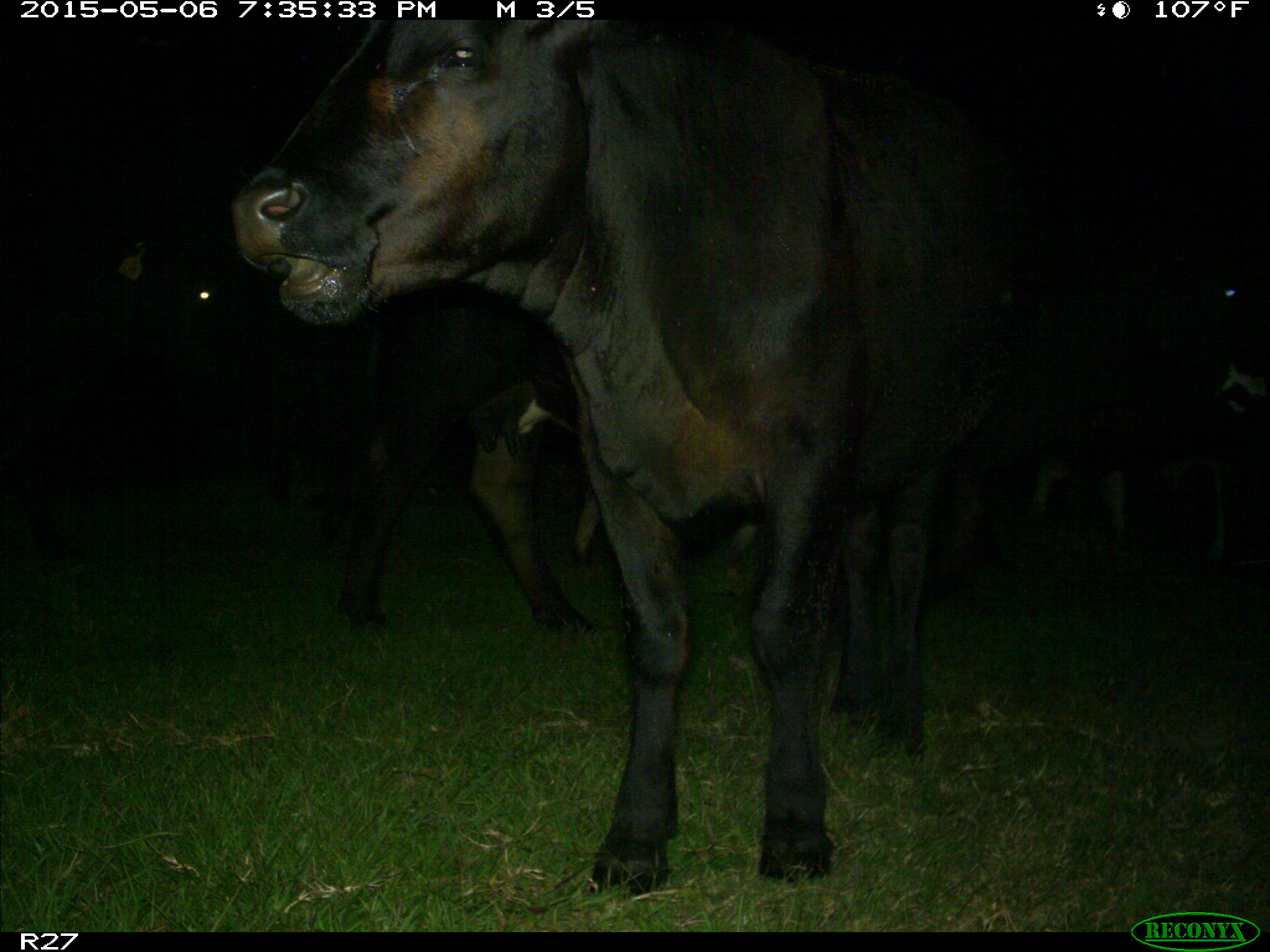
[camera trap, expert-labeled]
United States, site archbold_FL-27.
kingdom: Animalia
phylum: Chordata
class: Mammalia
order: Artiodactyla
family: Bovidae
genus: Bos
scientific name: Bos taurus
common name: domestic cow